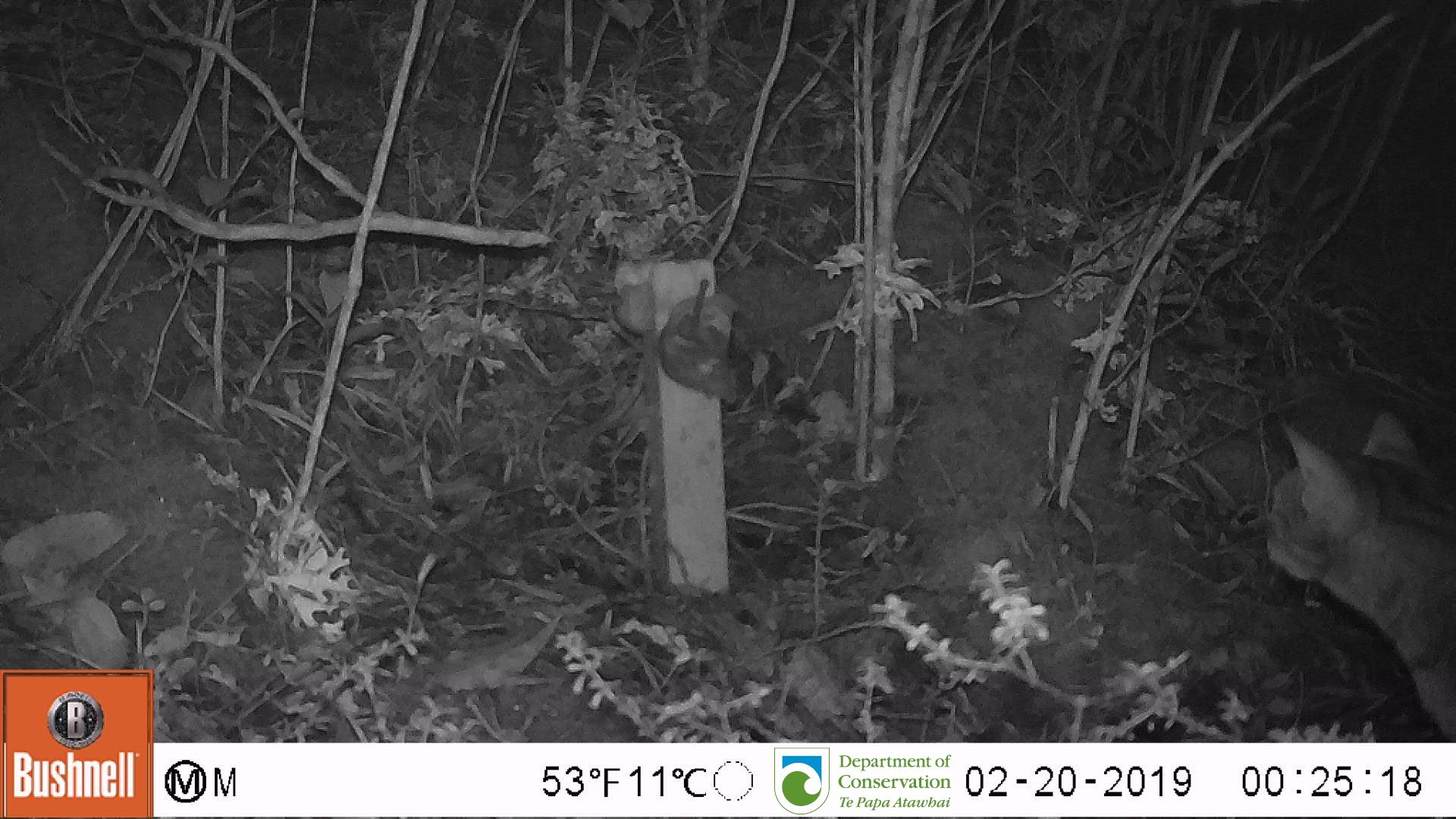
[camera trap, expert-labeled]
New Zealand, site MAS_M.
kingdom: Animalia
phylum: Chordata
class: Mammalia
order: Carnivora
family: Felidae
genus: Felis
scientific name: Felis catus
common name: domestic cat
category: cat